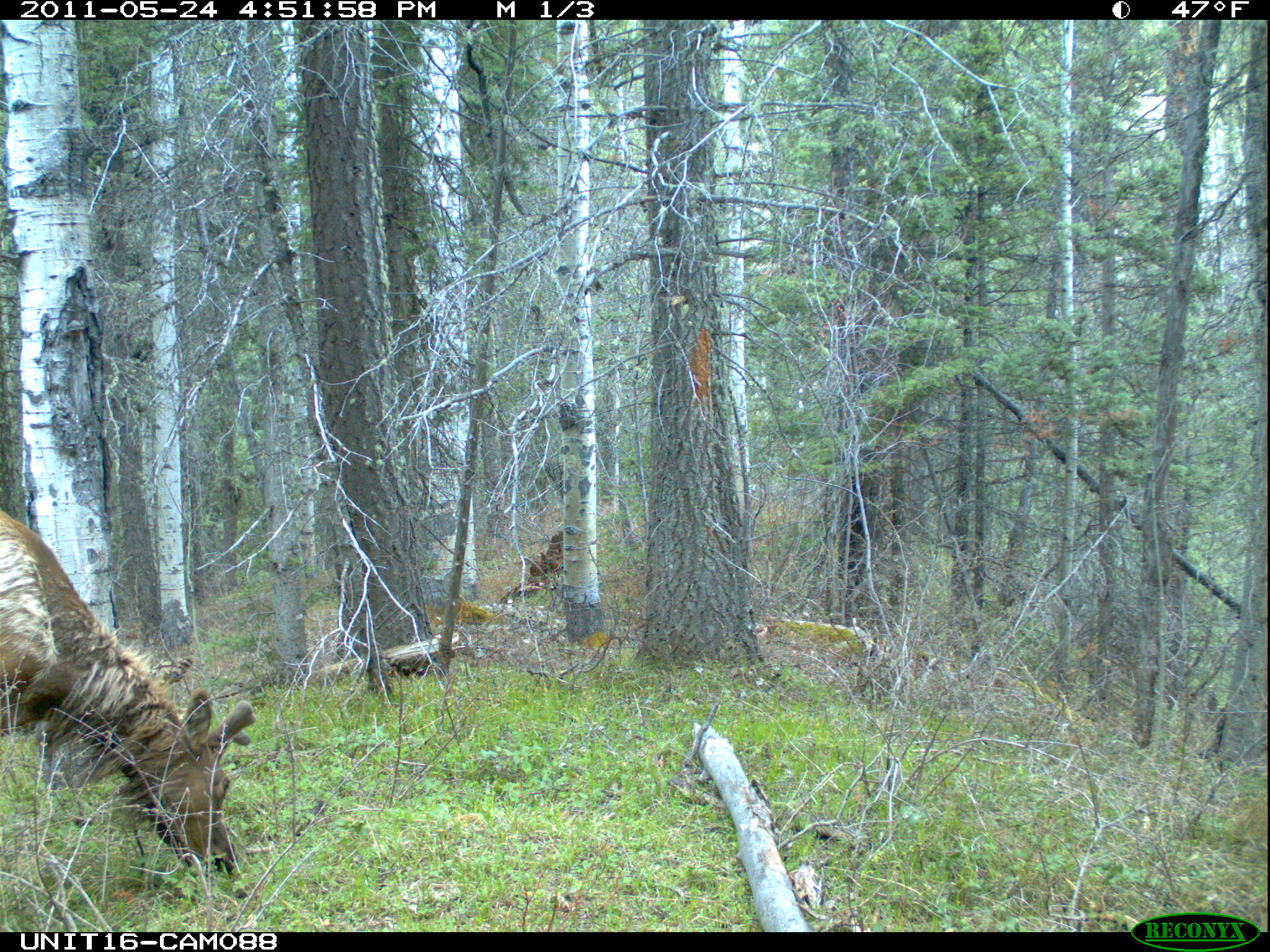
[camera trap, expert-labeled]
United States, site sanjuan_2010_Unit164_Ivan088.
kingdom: Animalia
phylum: Chordata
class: Mammalia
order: Artiodactyla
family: Cervidae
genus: Cervus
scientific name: Cervus elaphus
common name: red deer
Cervus elaphus (red deer).